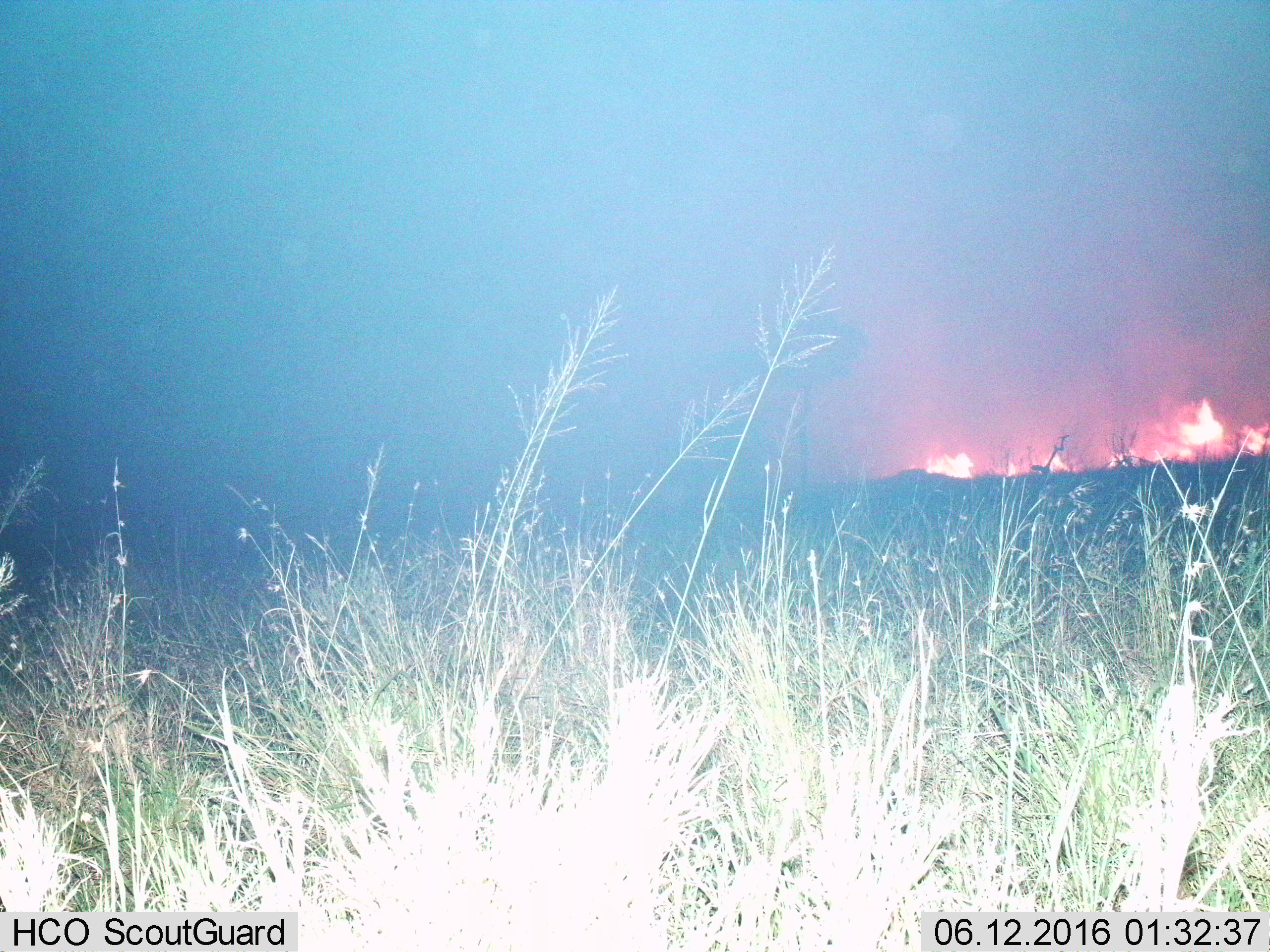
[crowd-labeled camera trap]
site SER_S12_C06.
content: unidentified animal